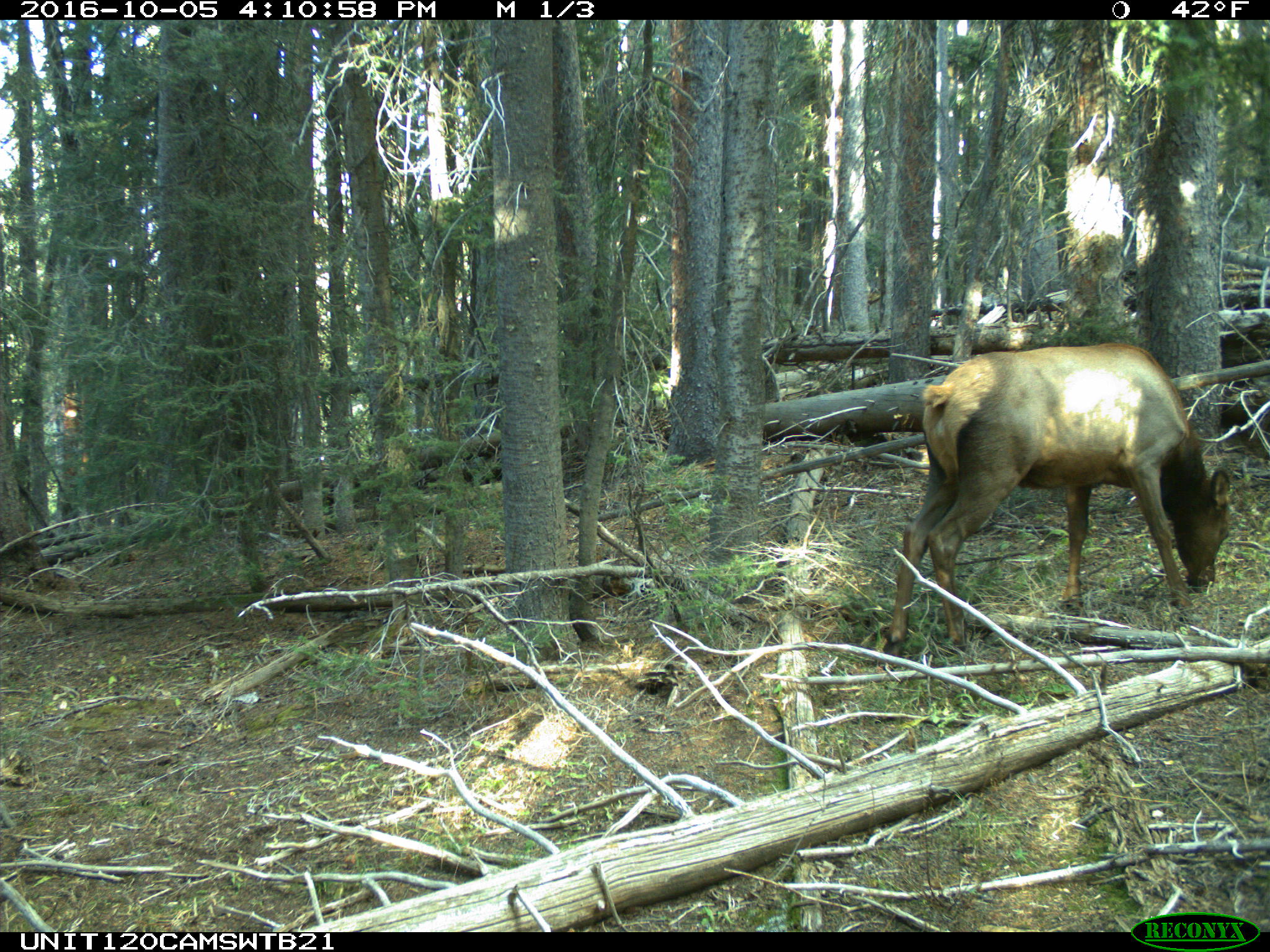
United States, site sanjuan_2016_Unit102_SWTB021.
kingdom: Animalia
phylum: Chordata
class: Mammalia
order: Artiodactyla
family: Cervidae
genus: Cervus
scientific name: Cervus elaphus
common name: red deer